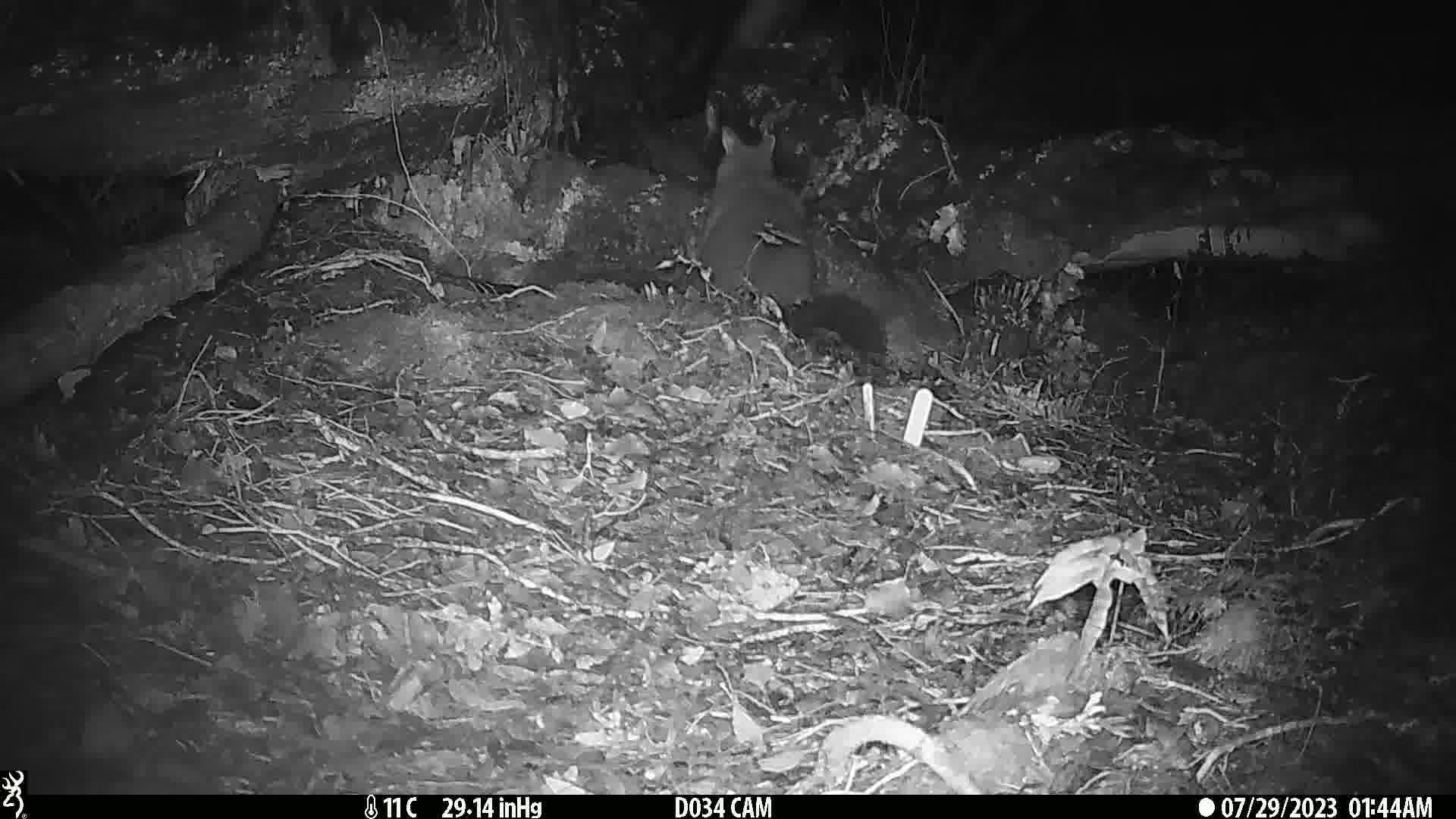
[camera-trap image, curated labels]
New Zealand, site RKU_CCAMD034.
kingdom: Animalia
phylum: Chordata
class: Mammalia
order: Diprotodontia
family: Phalangeridae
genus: Trichosurus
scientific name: Trichosurus vulpecula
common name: common brushtail possum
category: possum